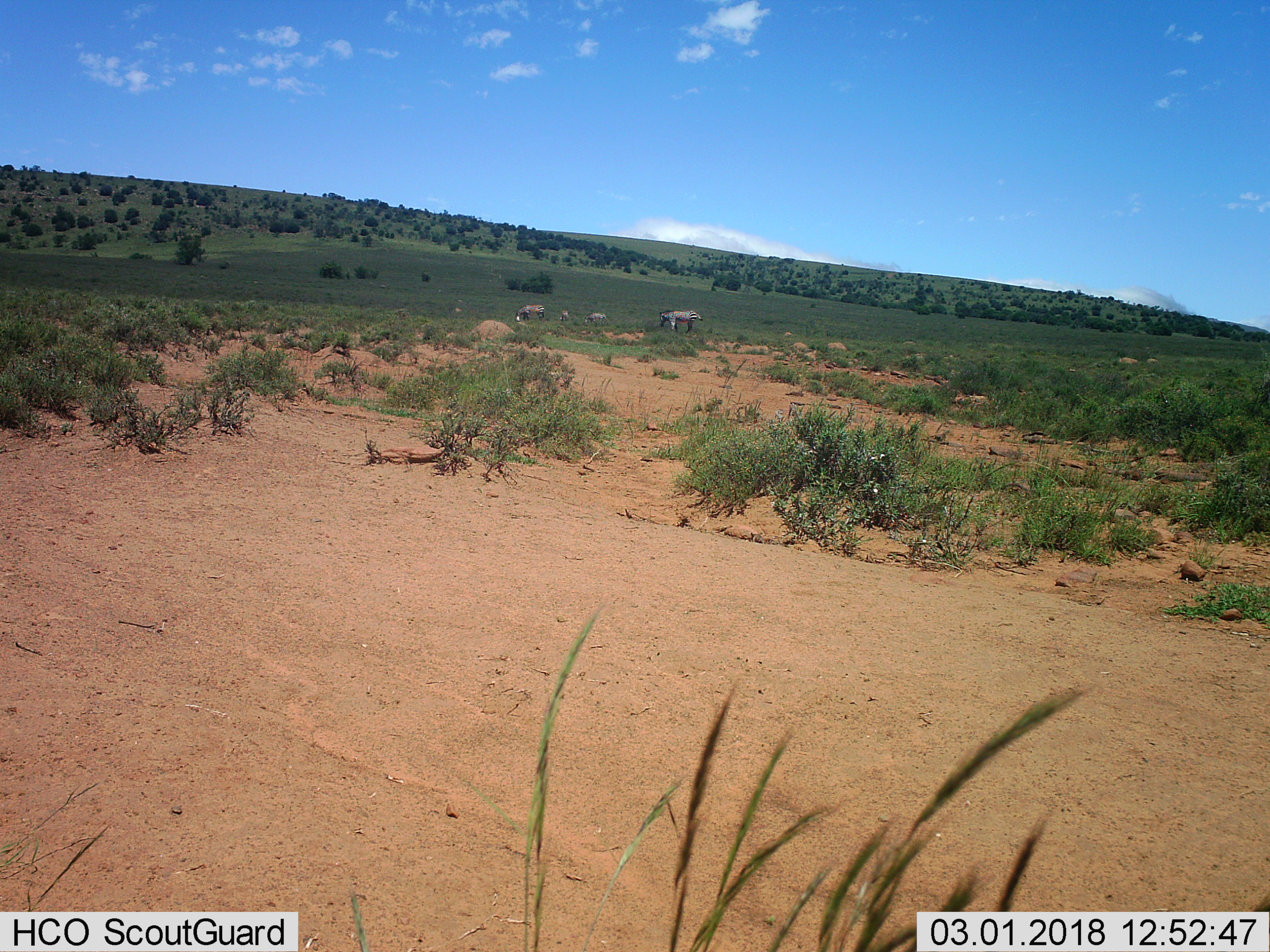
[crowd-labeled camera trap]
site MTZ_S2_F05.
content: unidentified animal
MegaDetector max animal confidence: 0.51